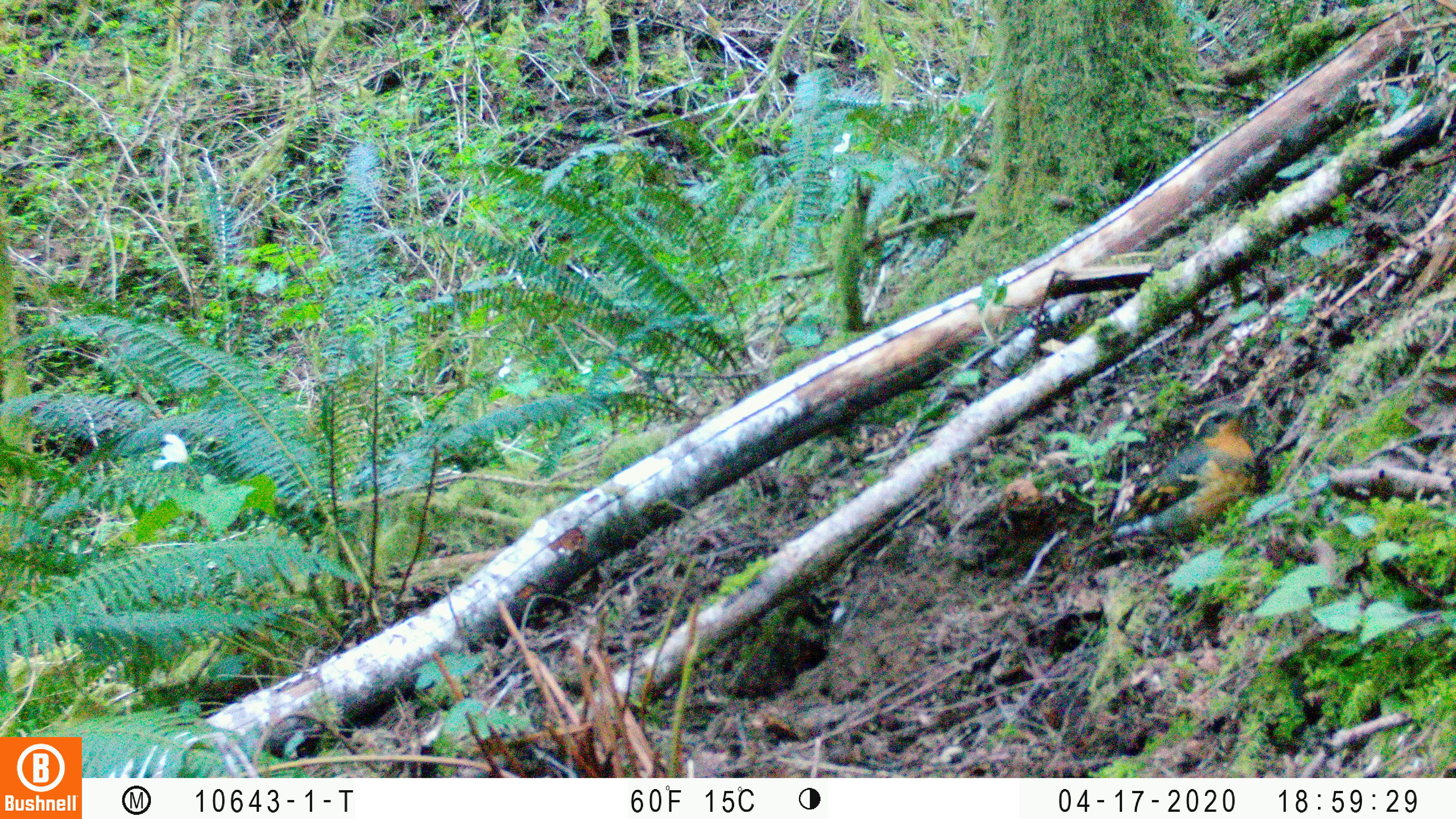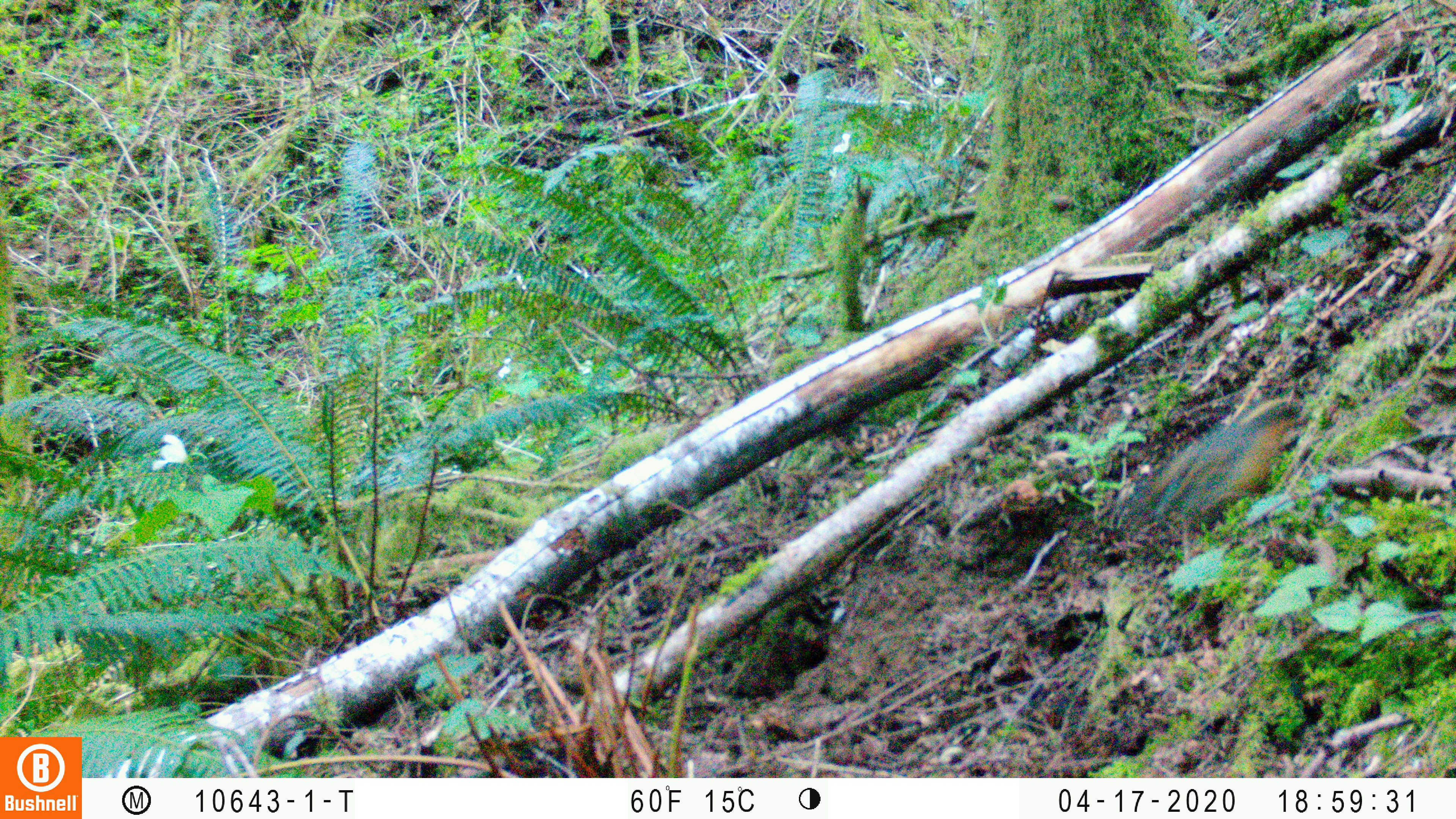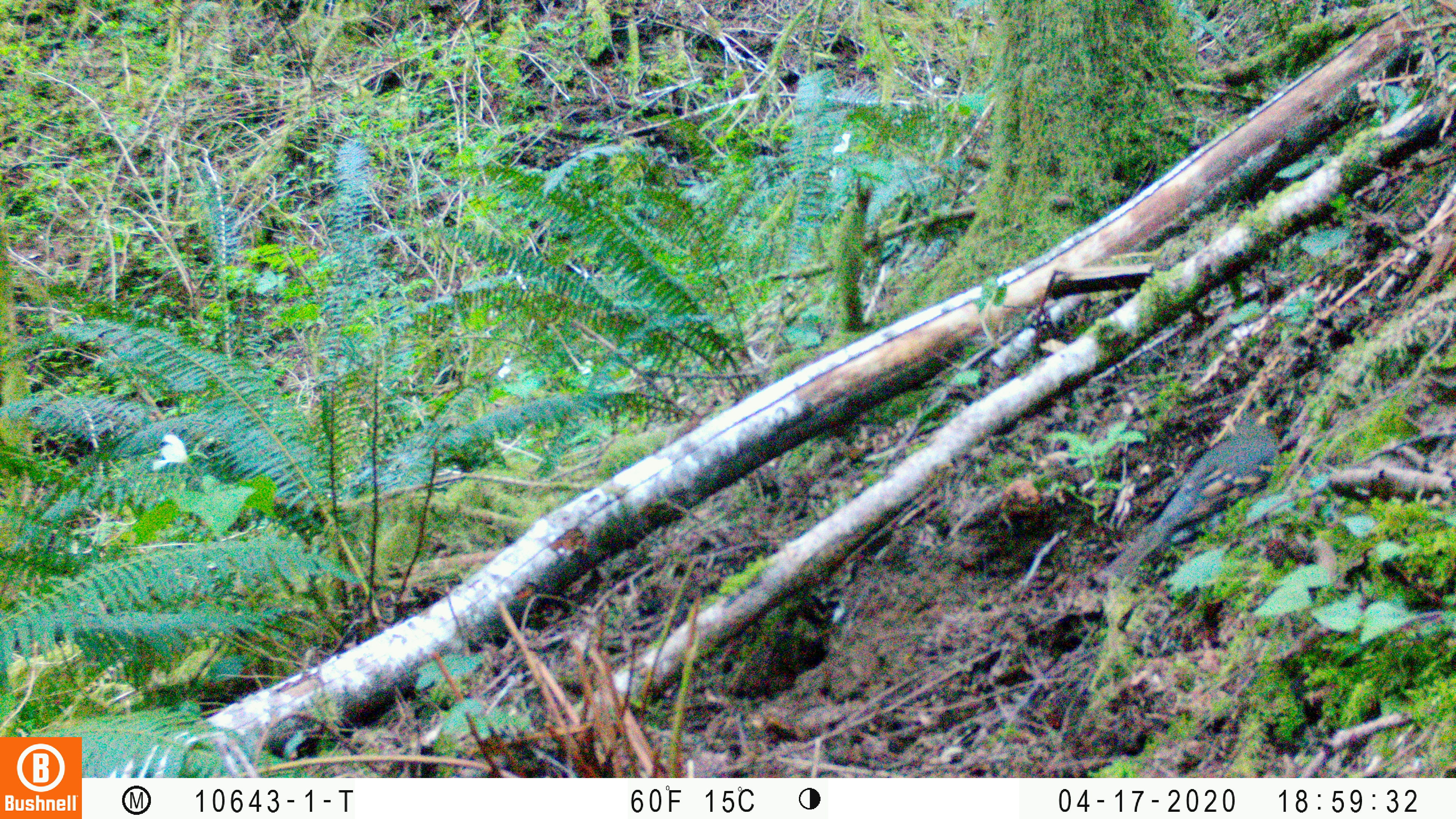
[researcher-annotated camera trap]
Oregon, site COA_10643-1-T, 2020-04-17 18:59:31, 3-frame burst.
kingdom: Animalia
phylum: Chordata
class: Aves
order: Passeriformes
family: Turdidae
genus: Ixoreus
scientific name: Ixoreus naevius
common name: varied thrush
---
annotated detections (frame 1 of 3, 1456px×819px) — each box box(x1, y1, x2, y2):
varied thrush: box(1086, 394, 1277, 557)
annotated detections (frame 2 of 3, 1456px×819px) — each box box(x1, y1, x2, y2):
varied thrush: box(1117, 396, 1301, 553)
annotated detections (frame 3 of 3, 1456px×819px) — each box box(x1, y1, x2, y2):
varied thrush: box(1118, 410, 1282, 571)